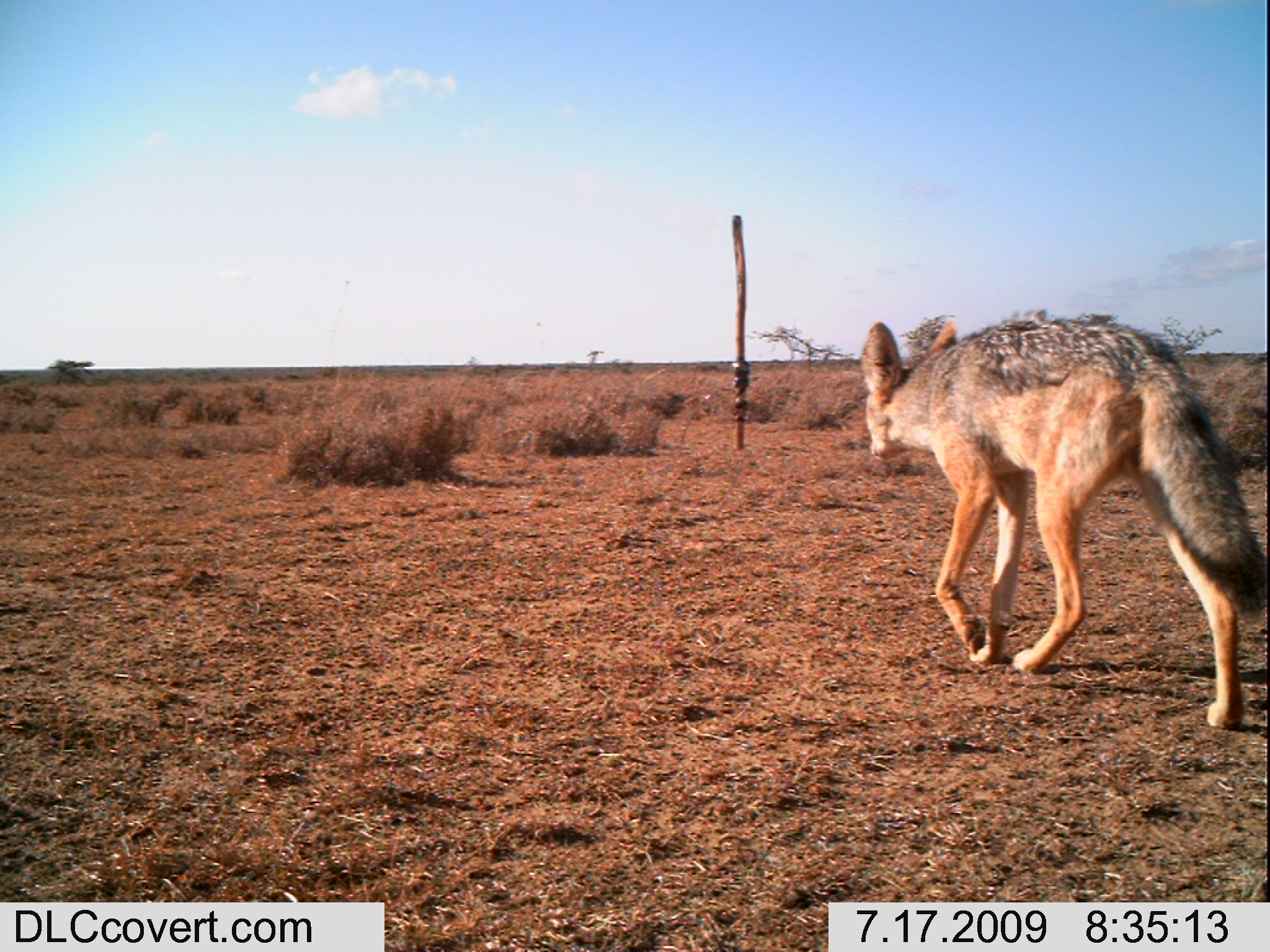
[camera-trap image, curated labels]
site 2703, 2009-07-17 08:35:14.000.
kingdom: Animalia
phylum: Chordata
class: Mammalia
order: Carnivora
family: Canidae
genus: Lupulella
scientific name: Lupulella mesomelas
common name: black-backed jackal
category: canis mesomelas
Canis mesomelas (black-backed jackal) (Lupulella mesomelas), count 1.